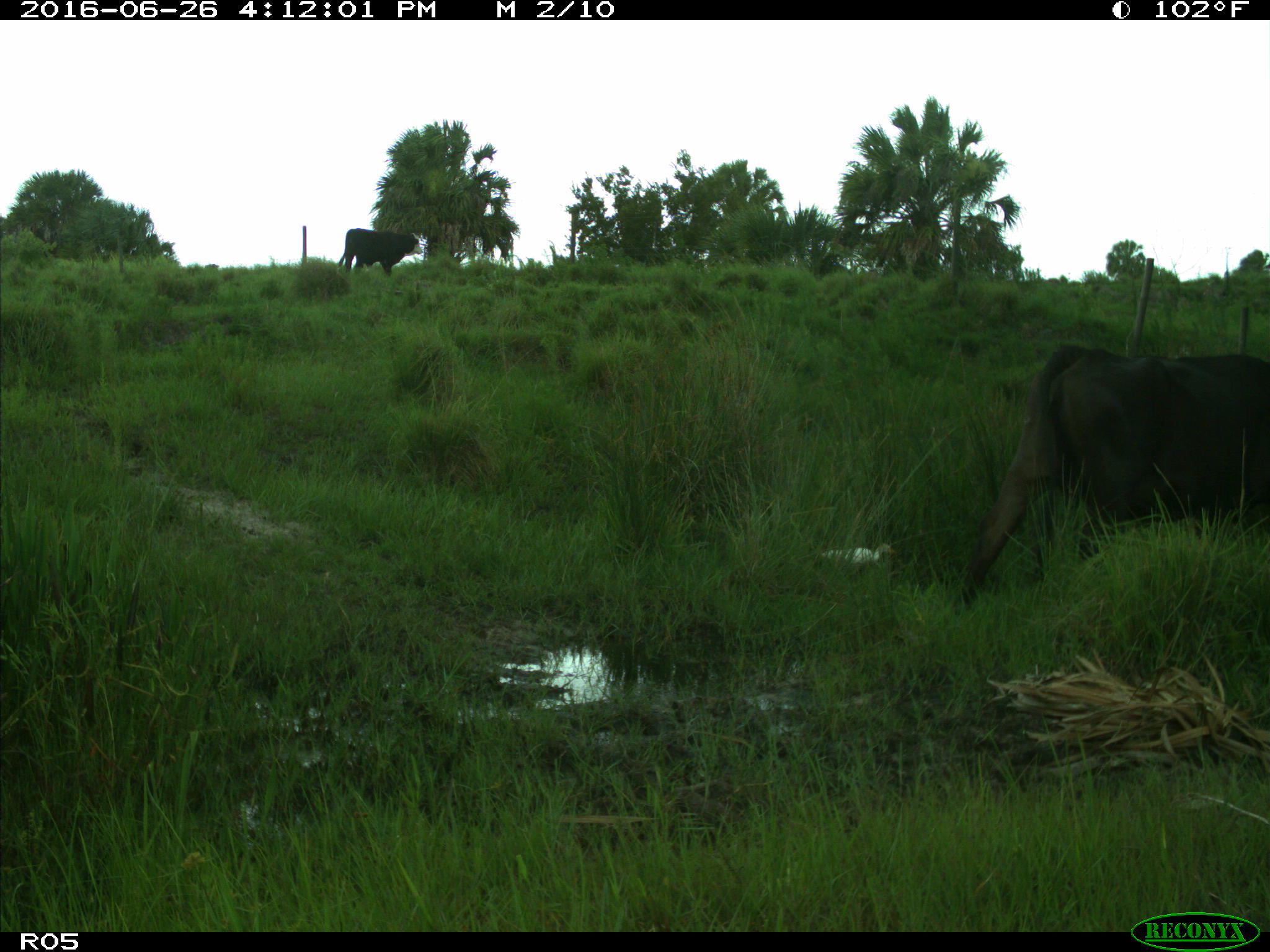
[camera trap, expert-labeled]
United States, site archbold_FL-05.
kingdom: Animalia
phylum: Chordata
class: Mammalia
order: Artiodactyla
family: Bovidae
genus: Bos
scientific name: Bos taurus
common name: domestic cow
Bos taurus (domestic cow).